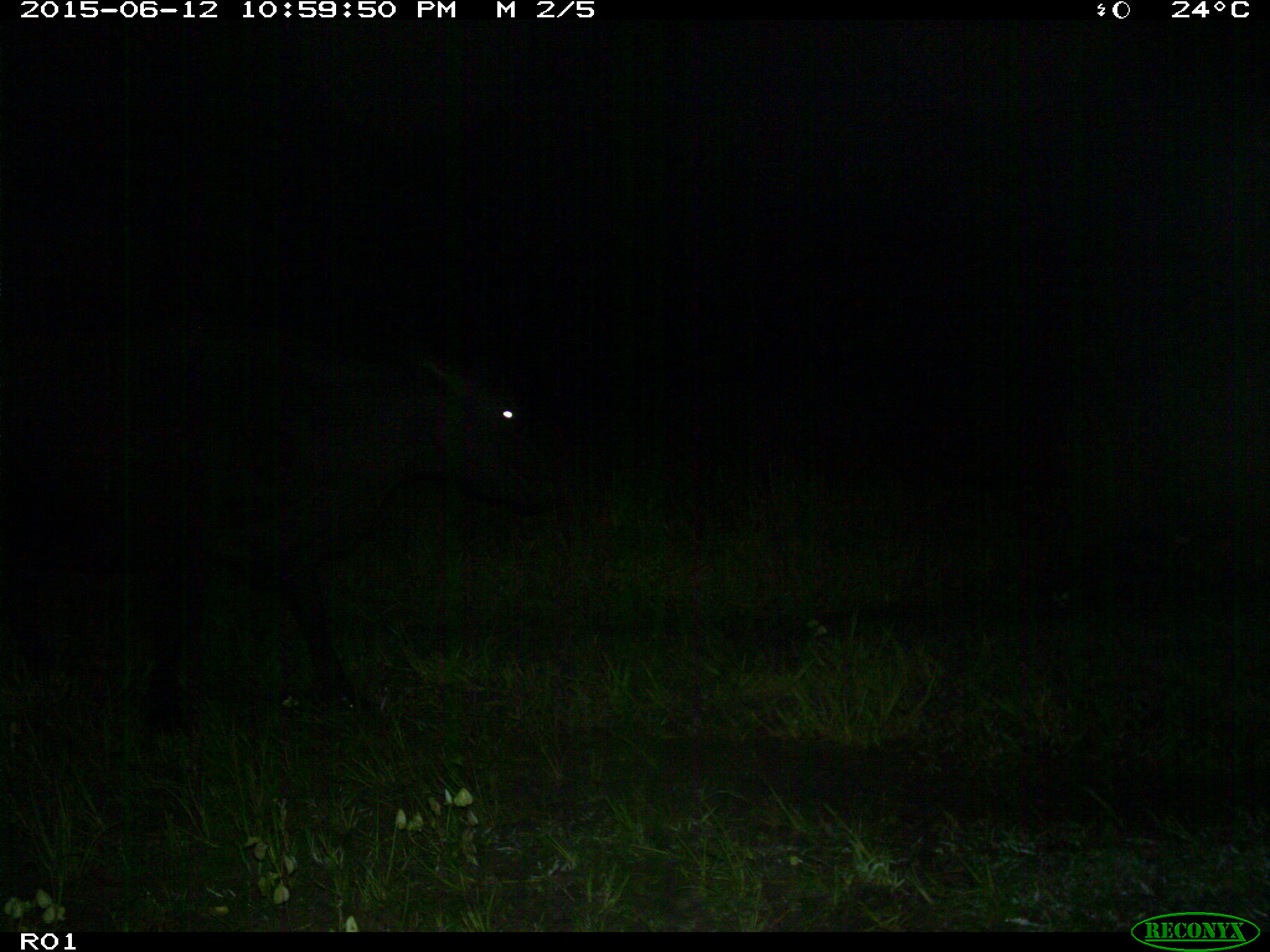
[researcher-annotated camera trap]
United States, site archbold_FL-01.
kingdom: Animalia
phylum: Chordata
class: Mammalia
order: Artiodactyla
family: Bovidae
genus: Bos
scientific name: Bos taurus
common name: domestic cow